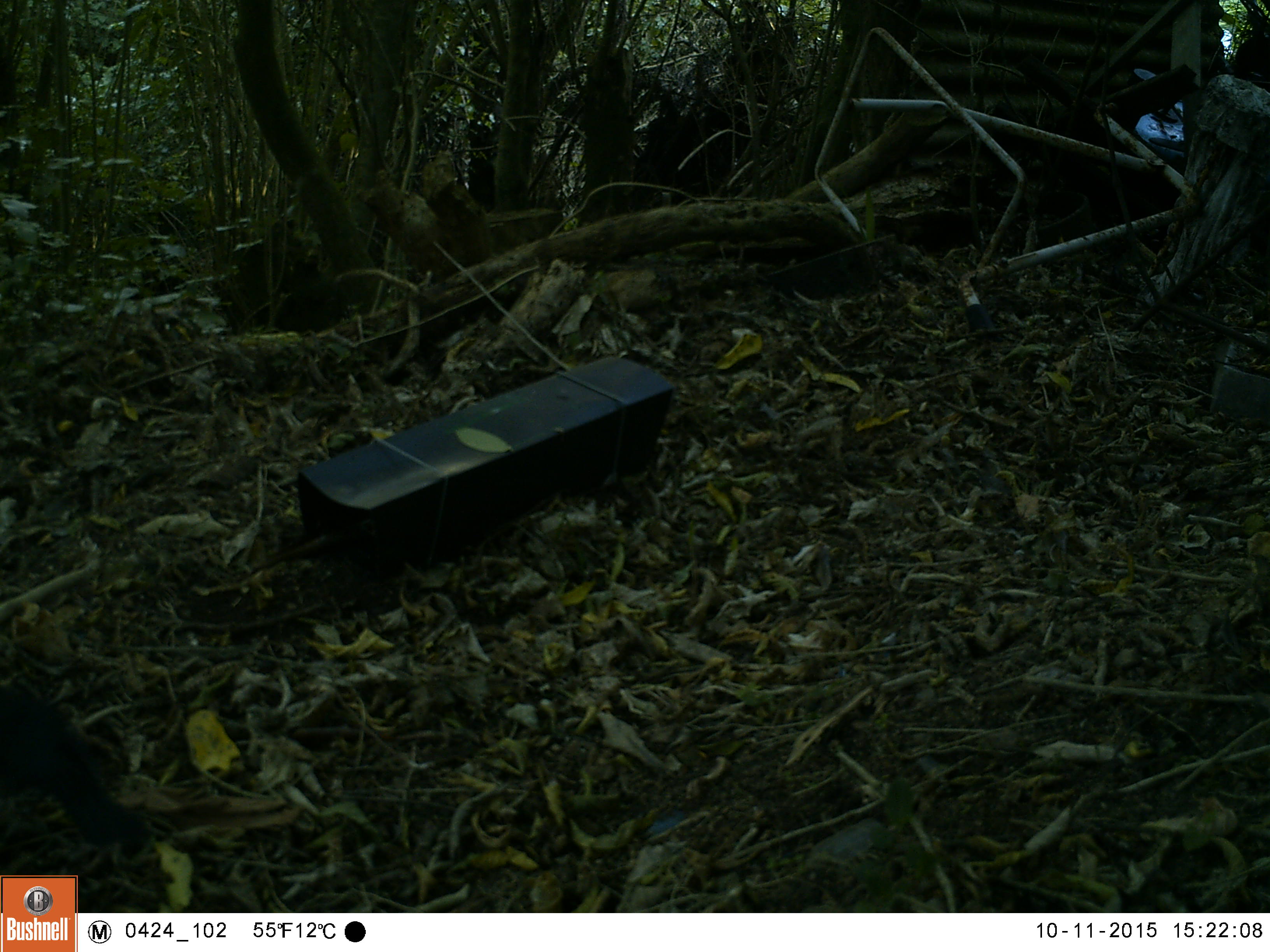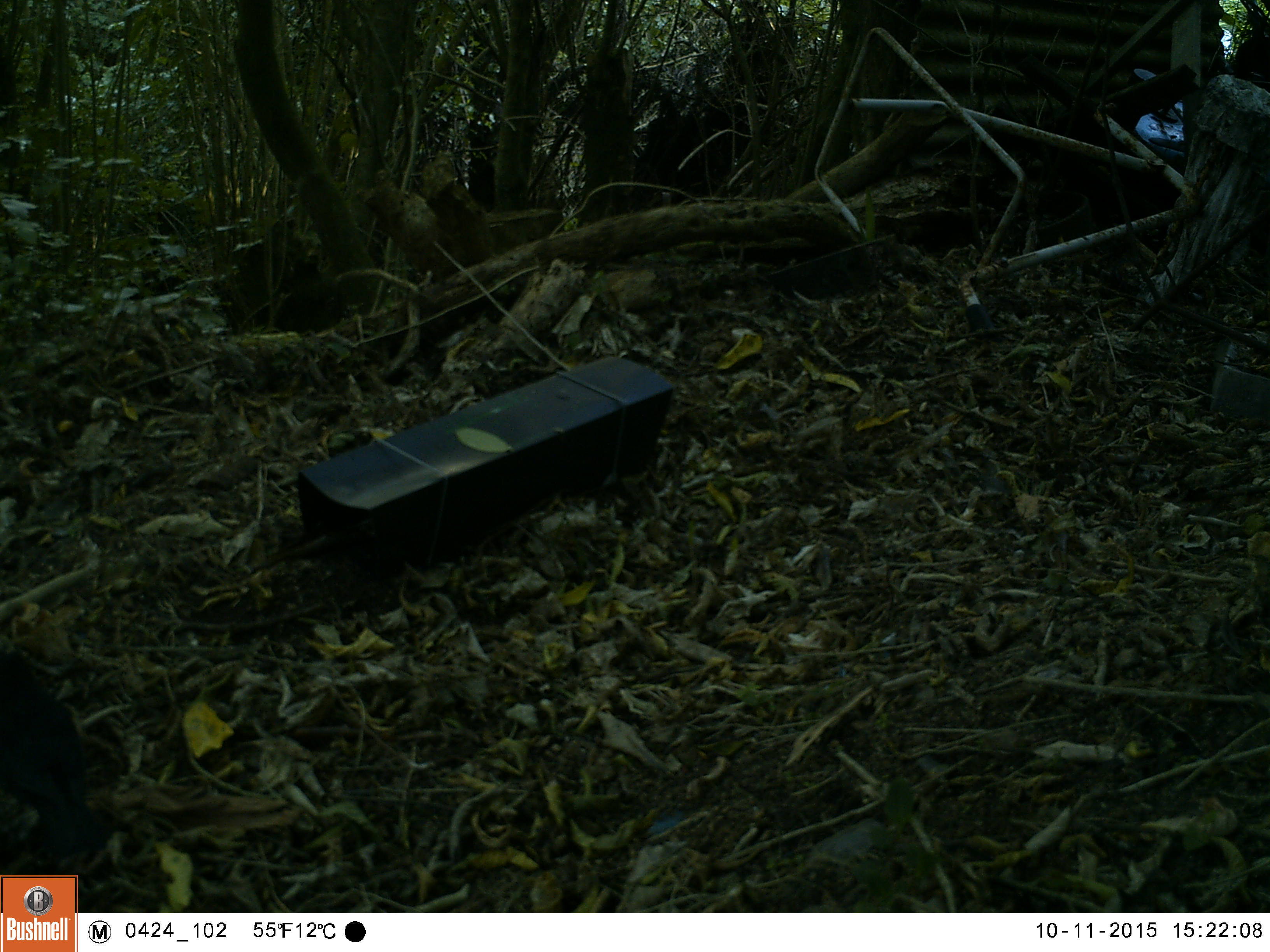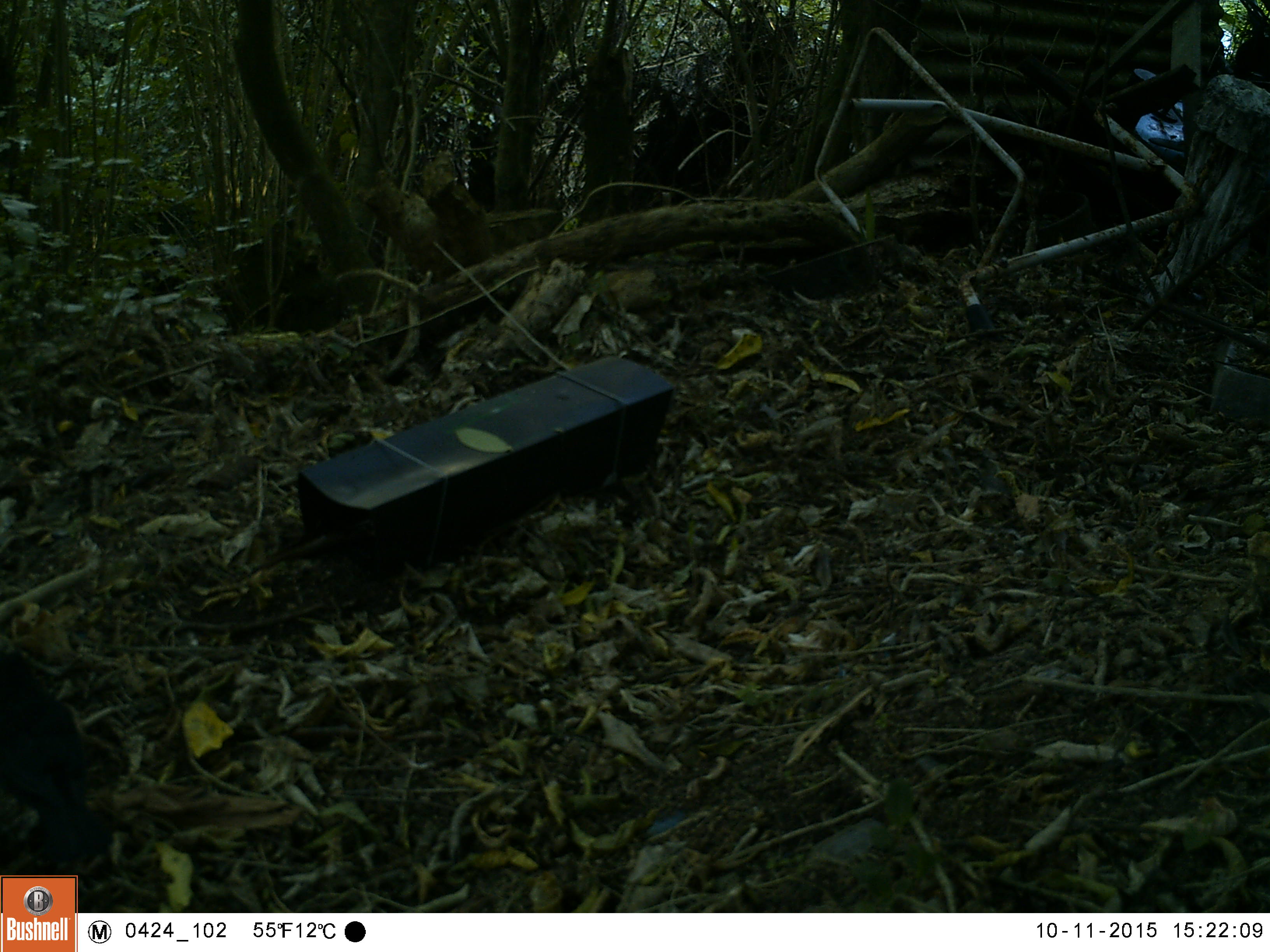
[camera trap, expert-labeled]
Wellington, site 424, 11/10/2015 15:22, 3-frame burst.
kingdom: Animalia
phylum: Chordata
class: Aves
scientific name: Aves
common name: bird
Bird (Aves).